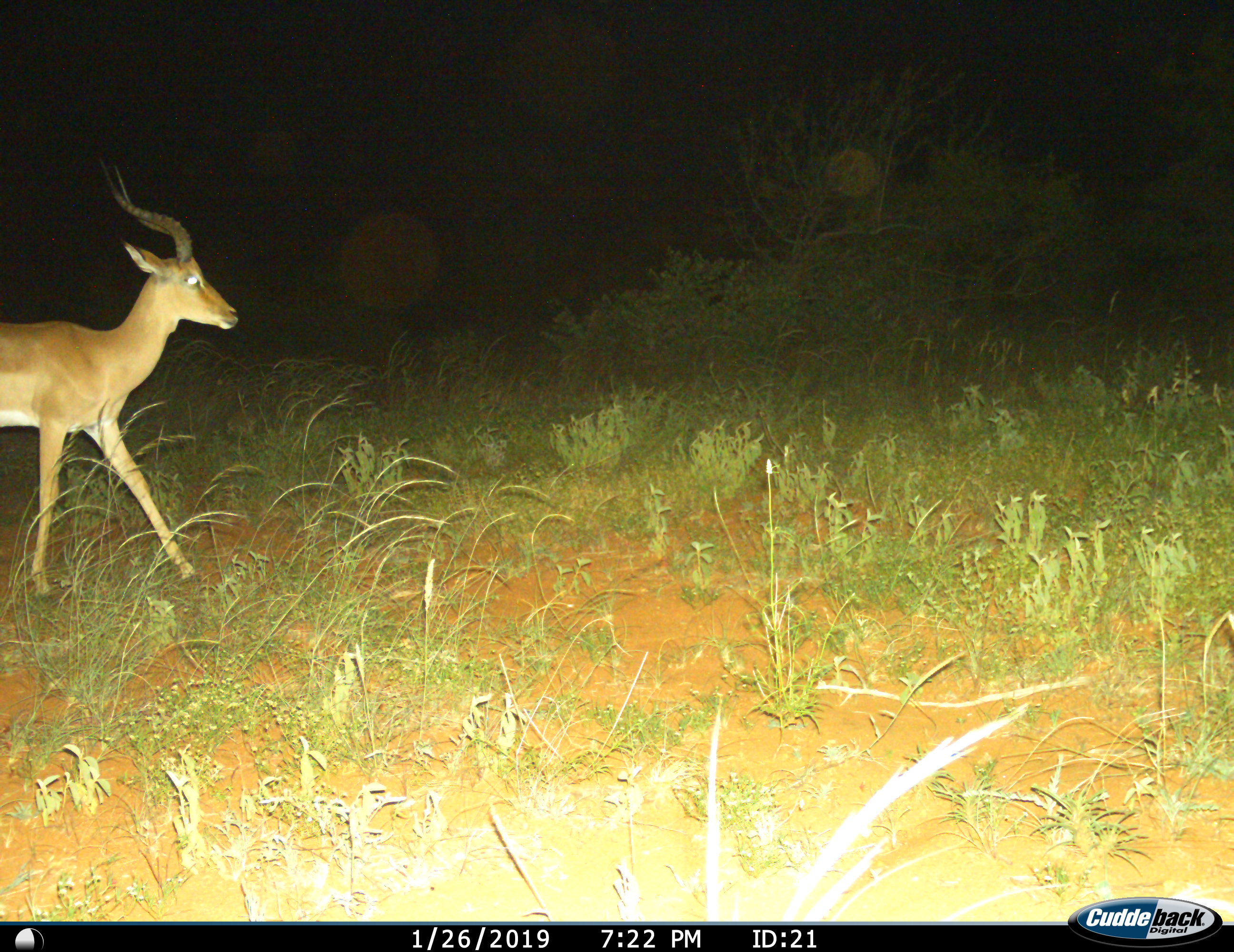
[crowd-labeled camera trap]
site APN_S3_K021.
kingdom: Animalia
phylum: Chordata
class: Mammalia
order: Artiodactyla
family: Bovidae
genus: Aepyceros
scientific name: Aepyceros melampus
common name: impala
Impala (Aepyceros melampus), count 1. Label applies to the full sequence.